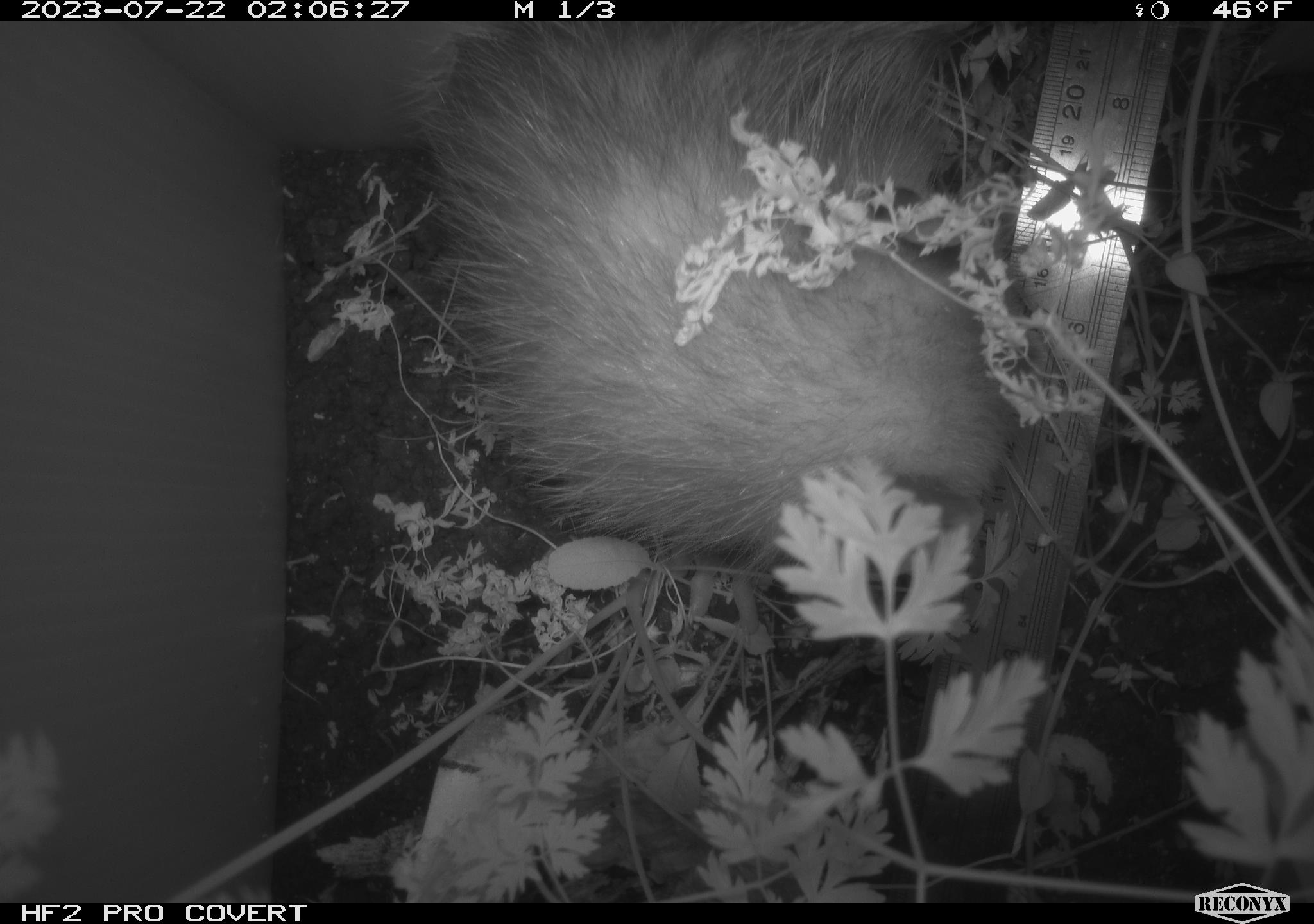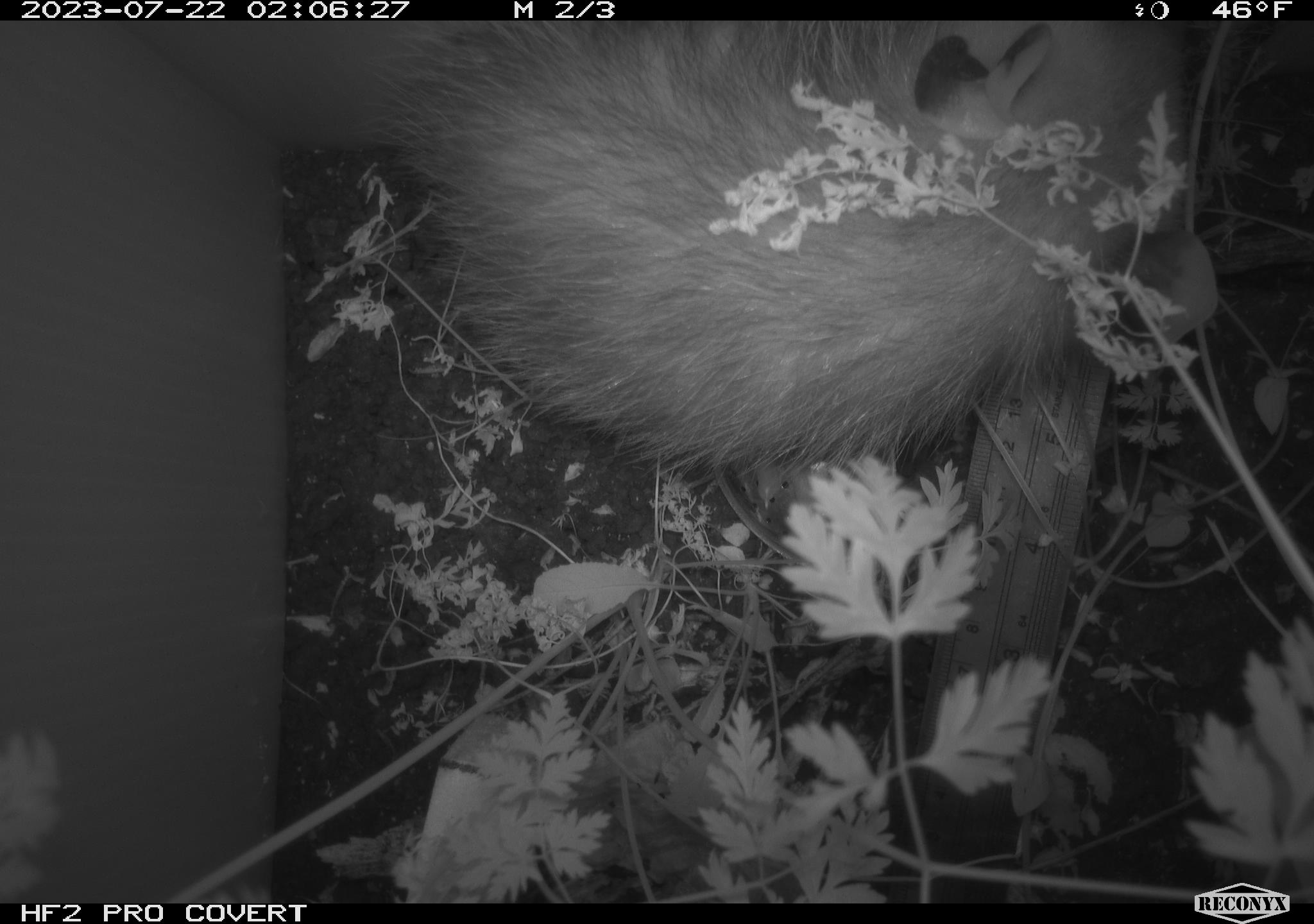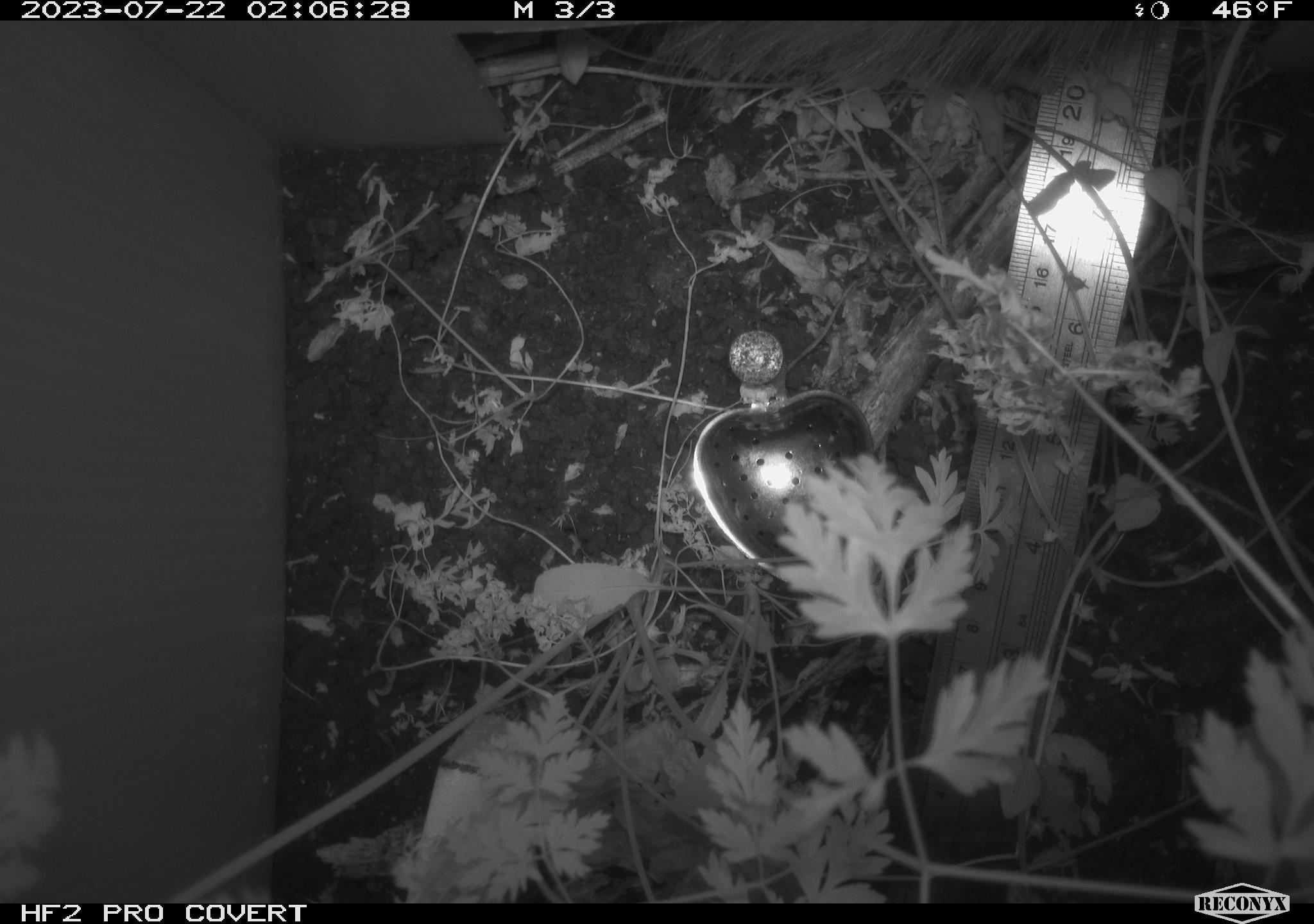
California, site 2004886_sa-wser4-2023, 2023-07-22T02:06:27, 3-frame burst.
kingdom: Animalia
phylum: Chordata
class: Mammalia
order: Didelphimorphia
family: Didelphidae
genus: Didelphis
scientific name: Didelphis virginiana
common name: virginia opossum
Virginia opossum (Didelphis virginiana).